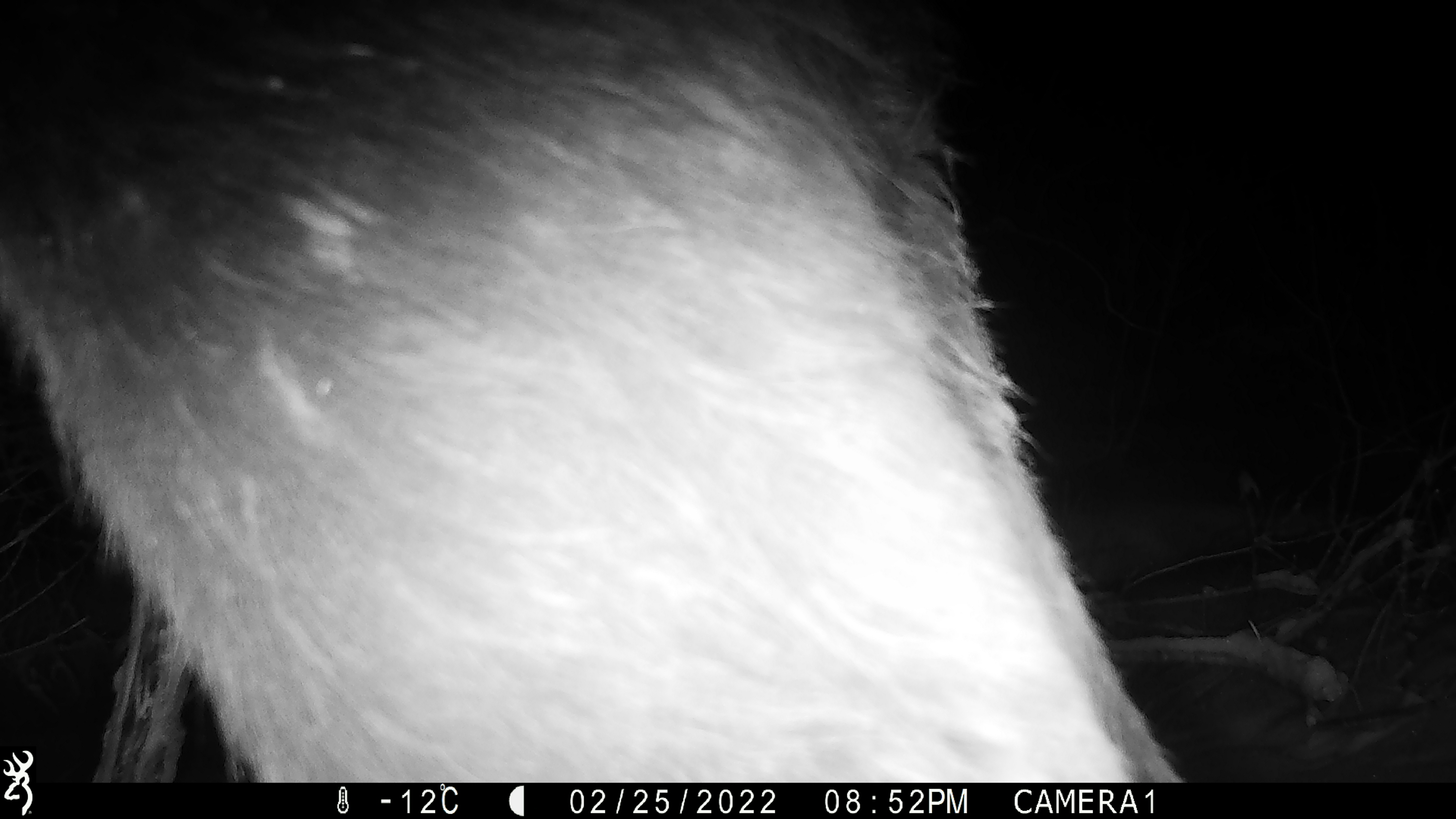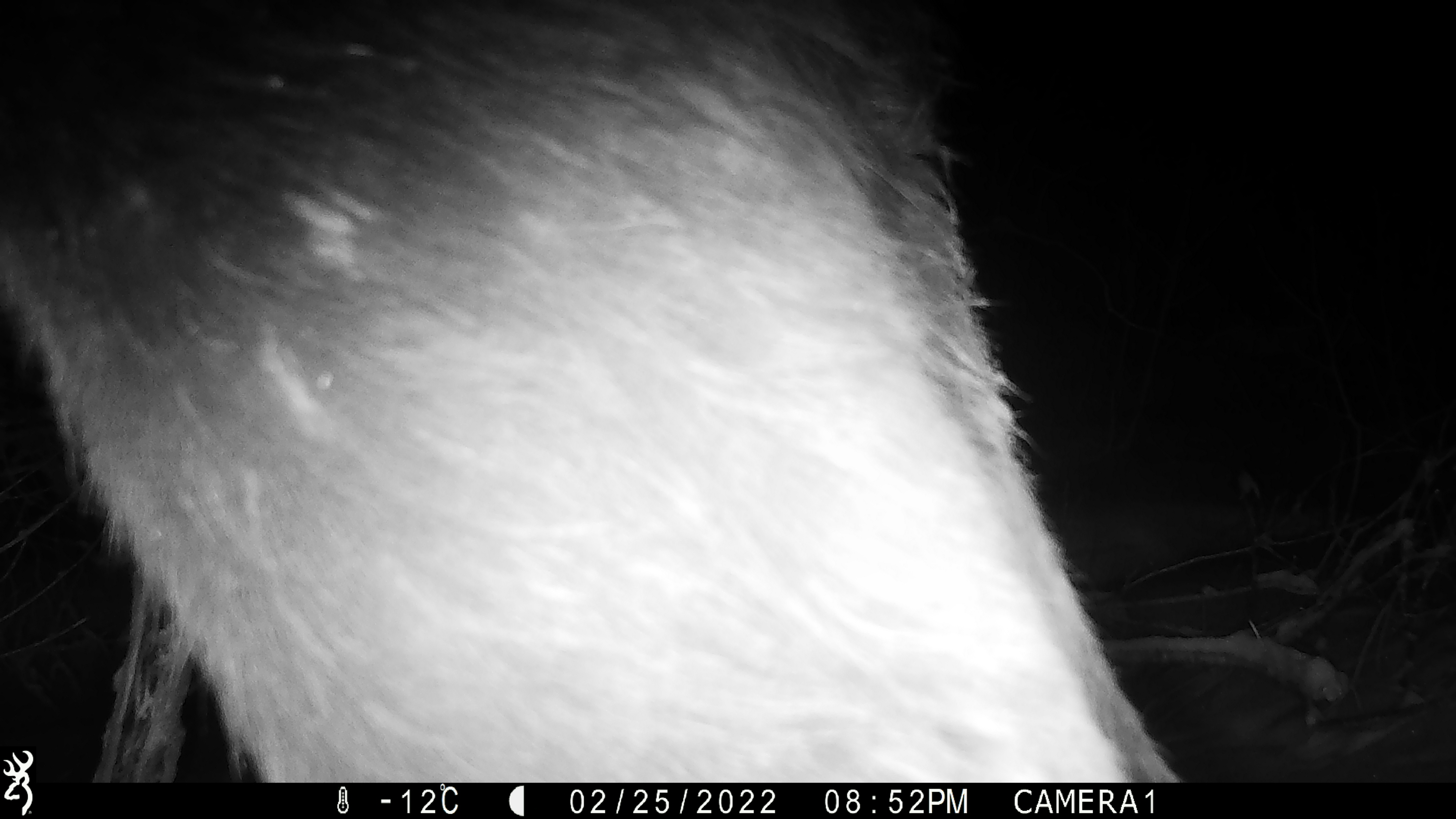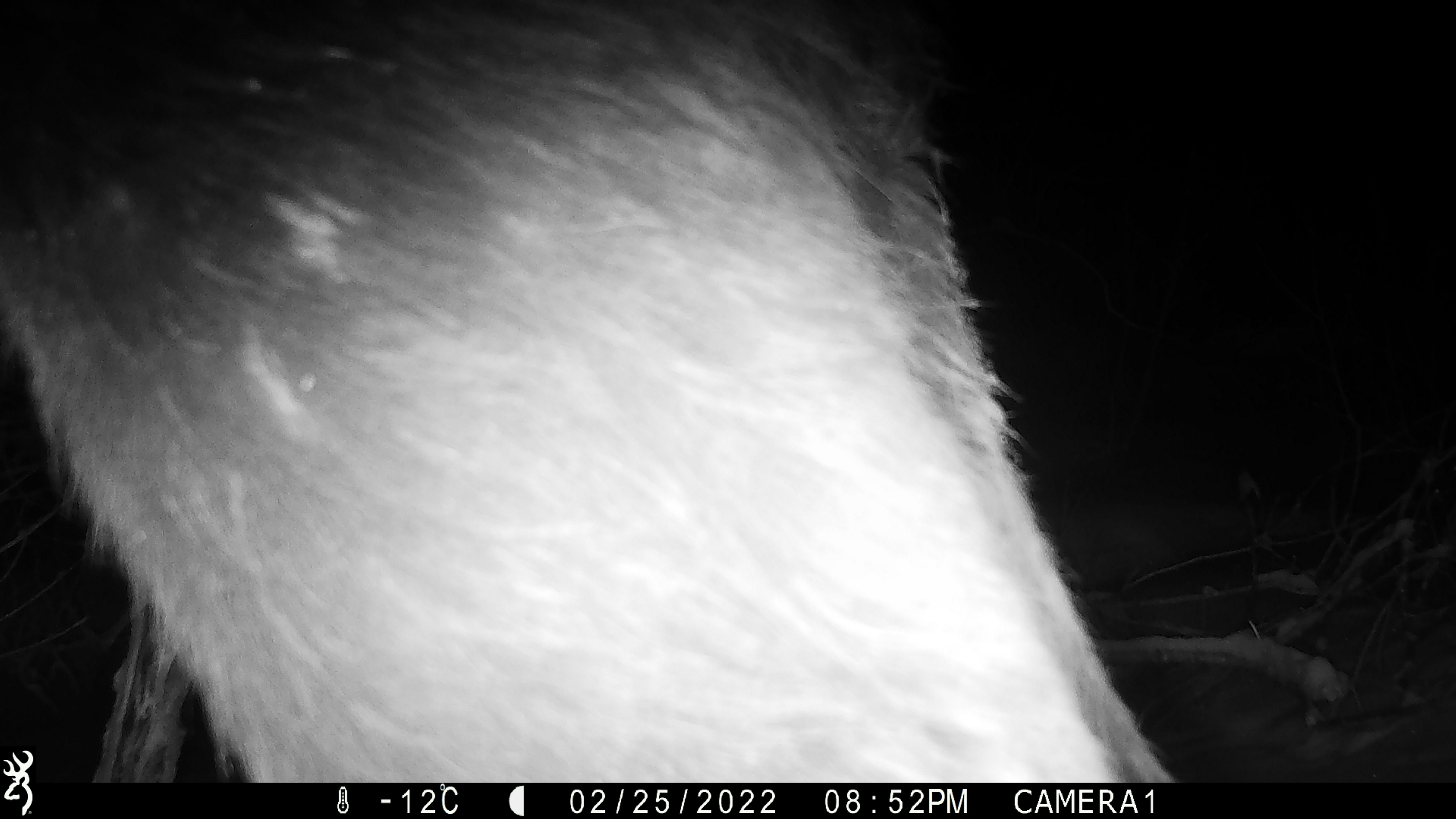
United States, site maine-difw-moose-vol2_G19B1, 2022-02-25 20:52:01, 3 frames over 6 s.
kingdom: Animalia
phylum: Chordata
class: Mammalia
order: Artiodactyla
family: Cervidae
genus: Alces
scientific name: Alces alces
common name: moose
Moose (Alces alces).